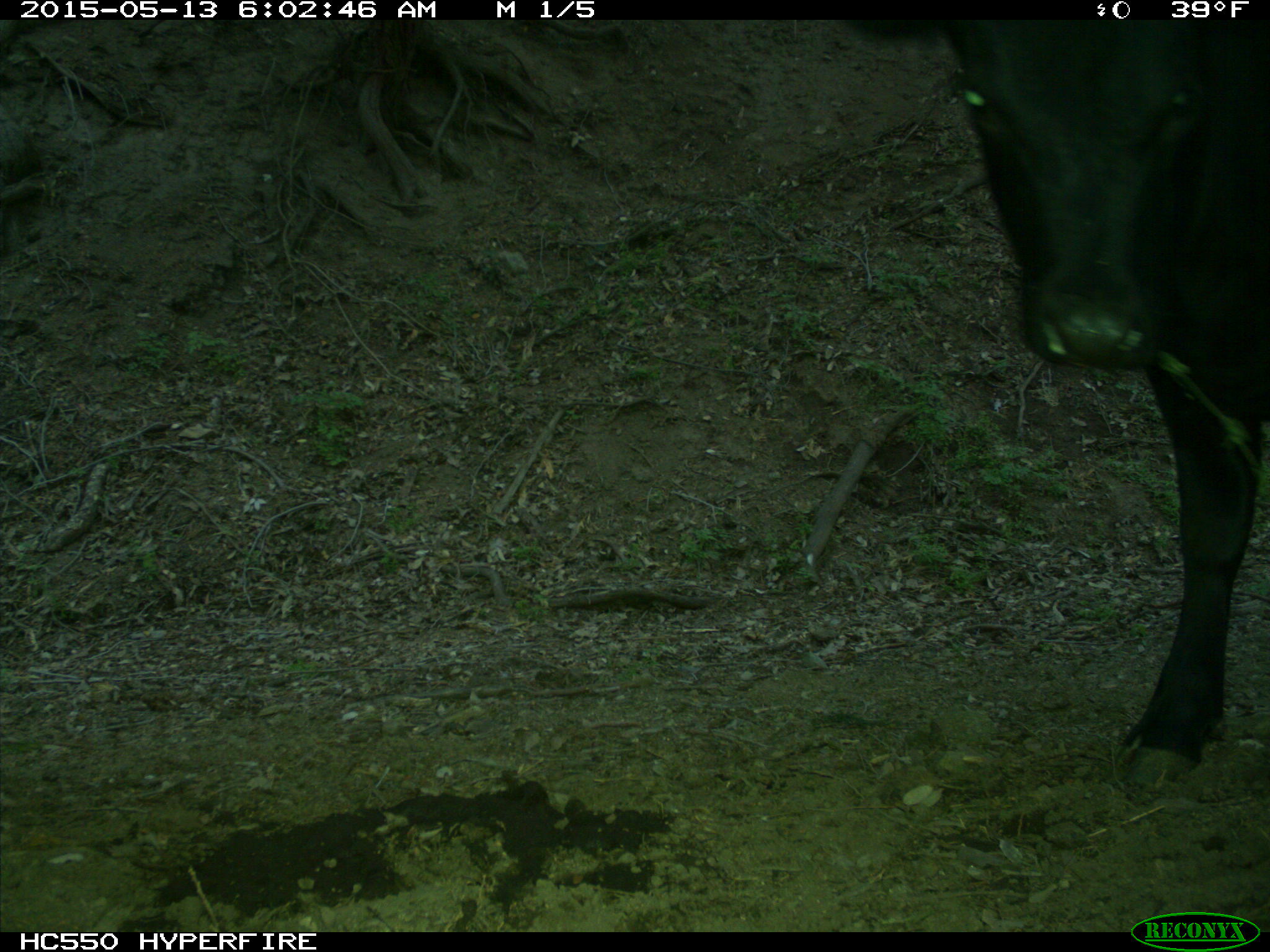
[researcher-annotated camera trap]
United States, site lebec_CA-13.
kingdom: Animalia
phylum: Chordata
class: Mammalia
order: Artiodactyla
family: Bovidae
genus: Bos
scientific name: Bos taurus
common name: domestic cow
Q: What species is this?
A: Bos taurus (domestic cow).